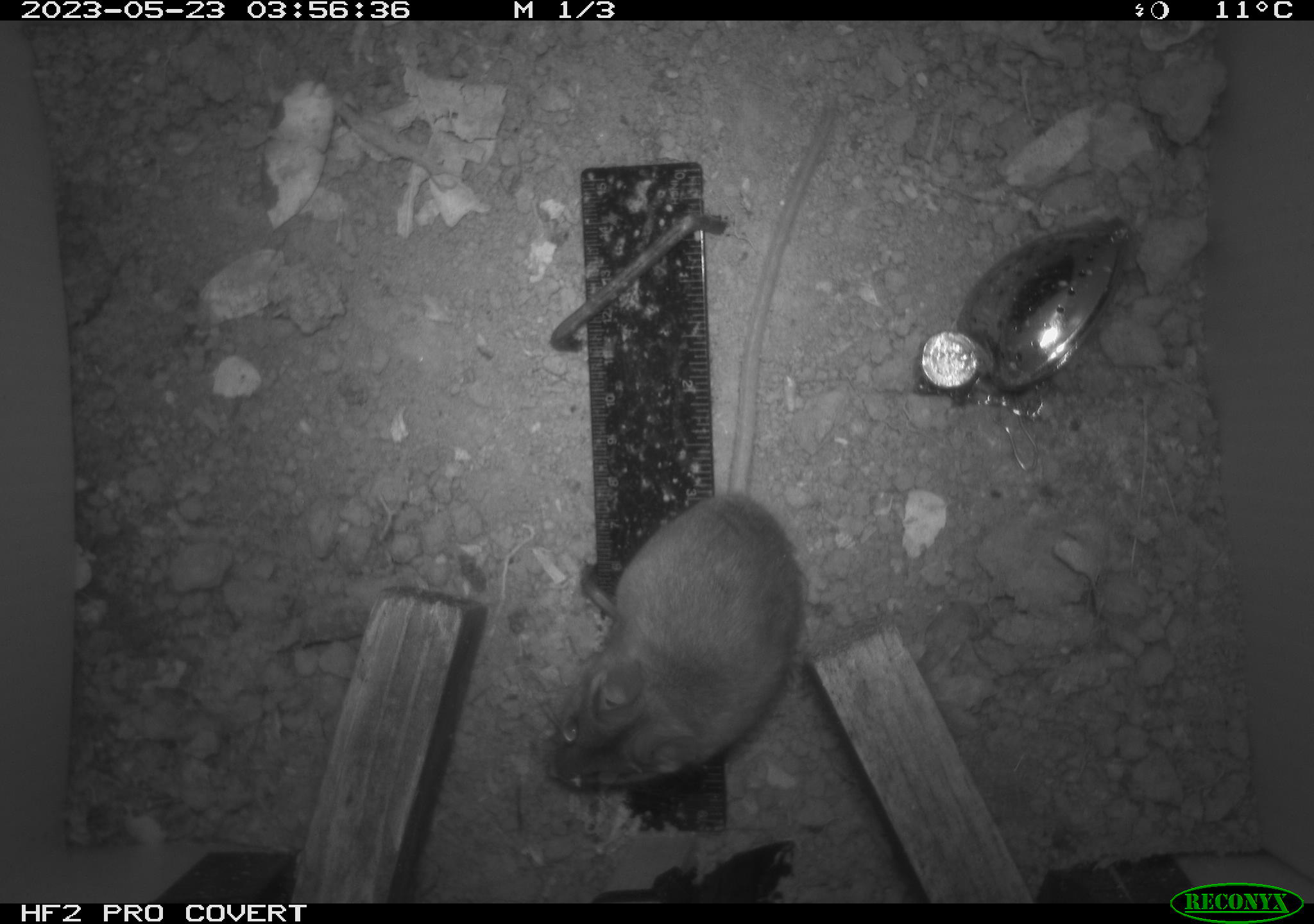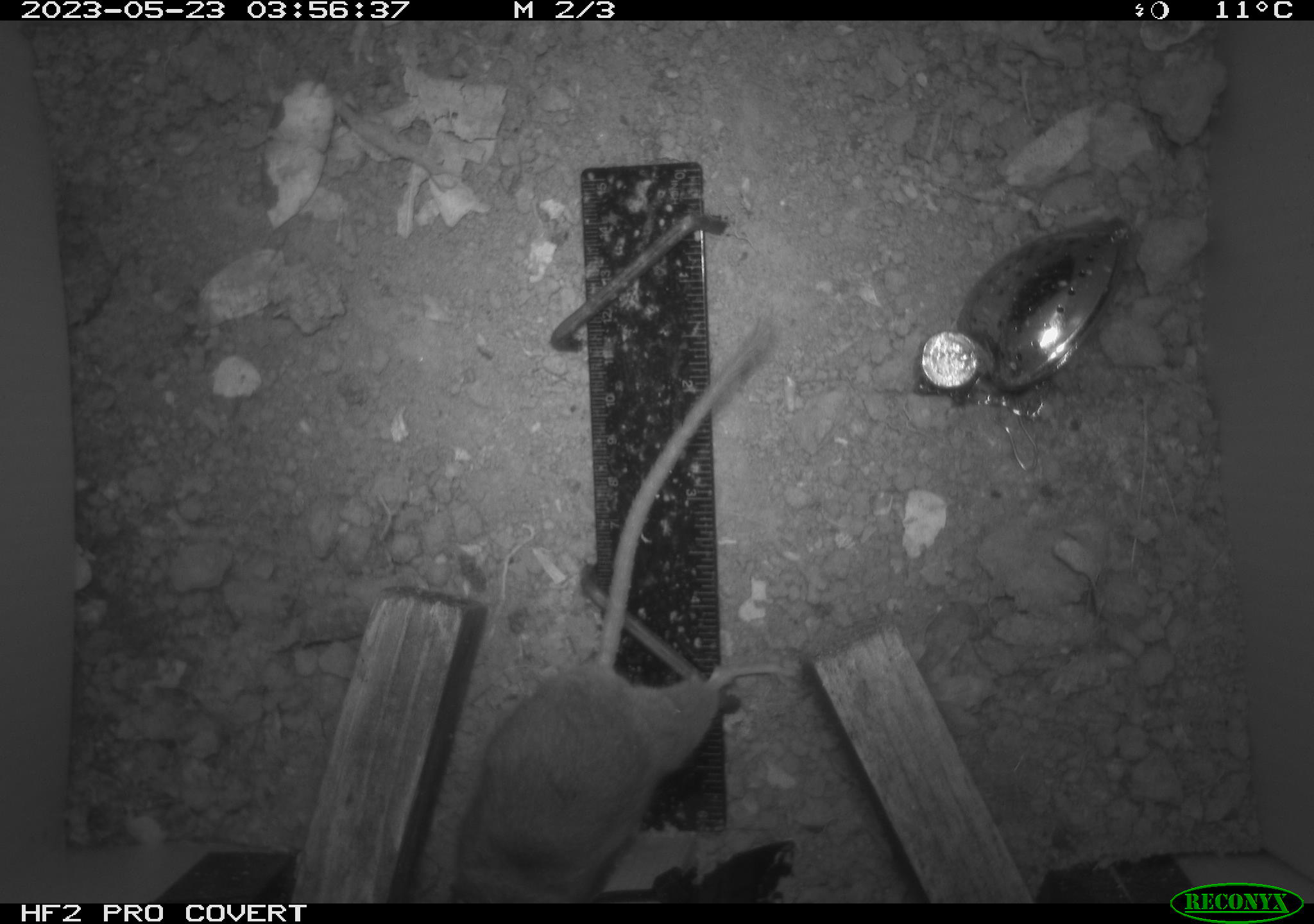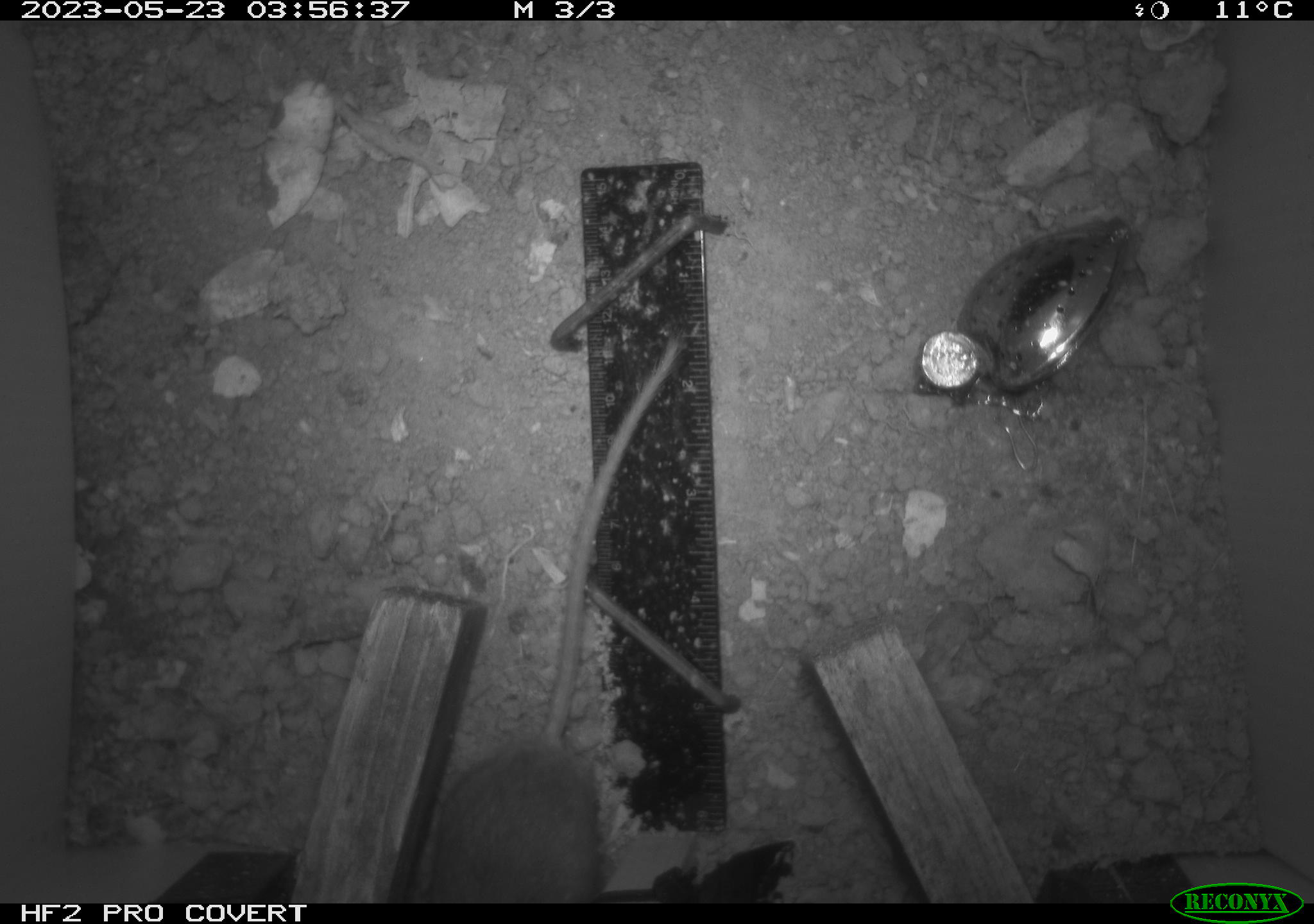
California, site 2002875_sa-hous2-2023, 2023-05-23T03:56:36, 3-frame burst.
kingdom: Animalia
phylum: Chordata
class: Mammalia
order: Rodentia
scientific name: Rodentia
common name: mouse species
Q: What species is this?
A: Mouse species (Rodentia).